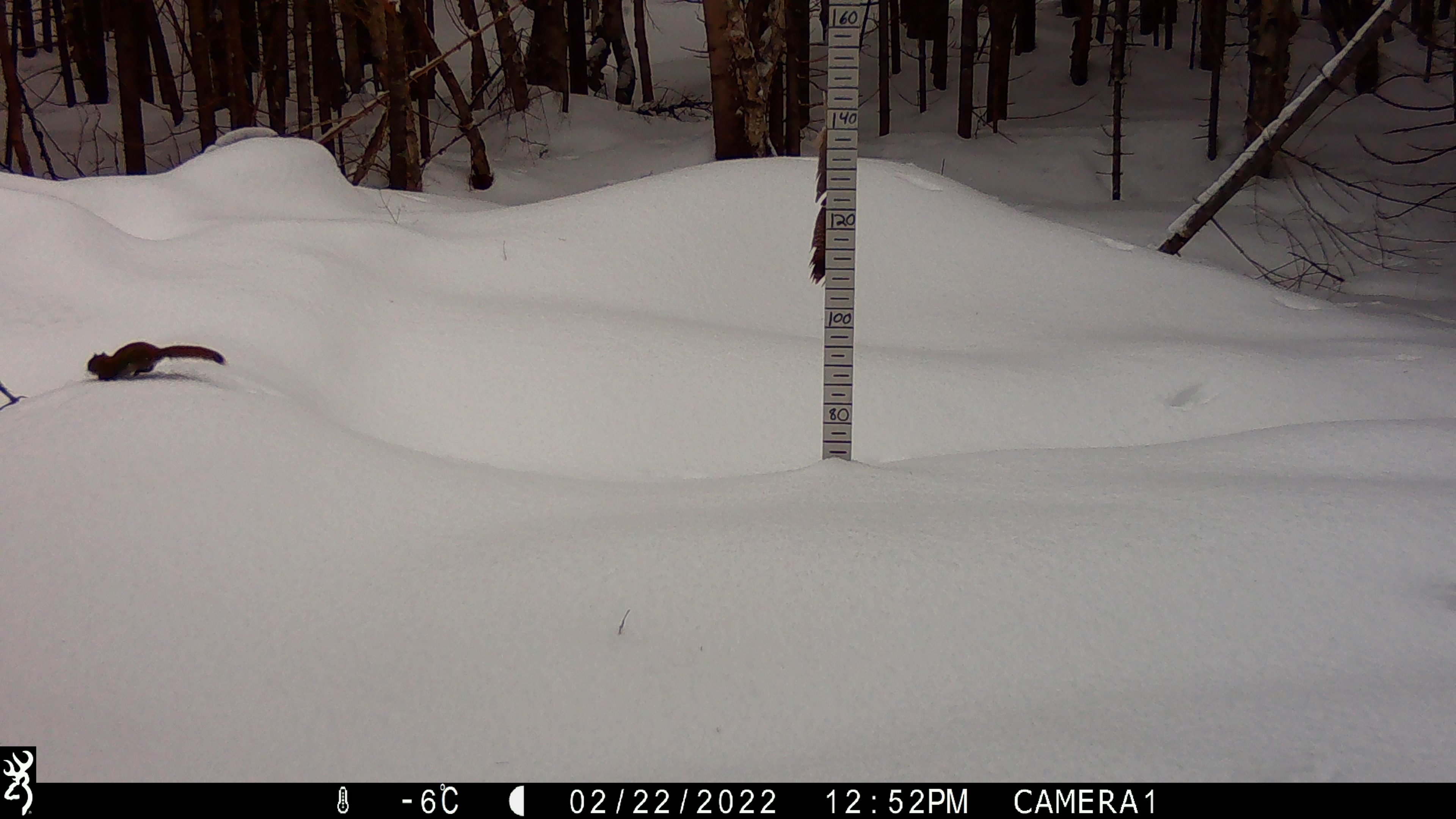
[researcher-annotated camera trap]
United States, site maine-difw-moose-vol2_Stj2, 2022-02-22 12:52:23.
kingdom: Animalia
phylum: Chordata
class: Mammalia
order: Rodentia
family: Sciuridae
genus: Tamiasciurus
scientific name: Tamiasciurus hudsonicus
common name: red squirrel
Red squirrel (Tamiasciurus hudsonicus).